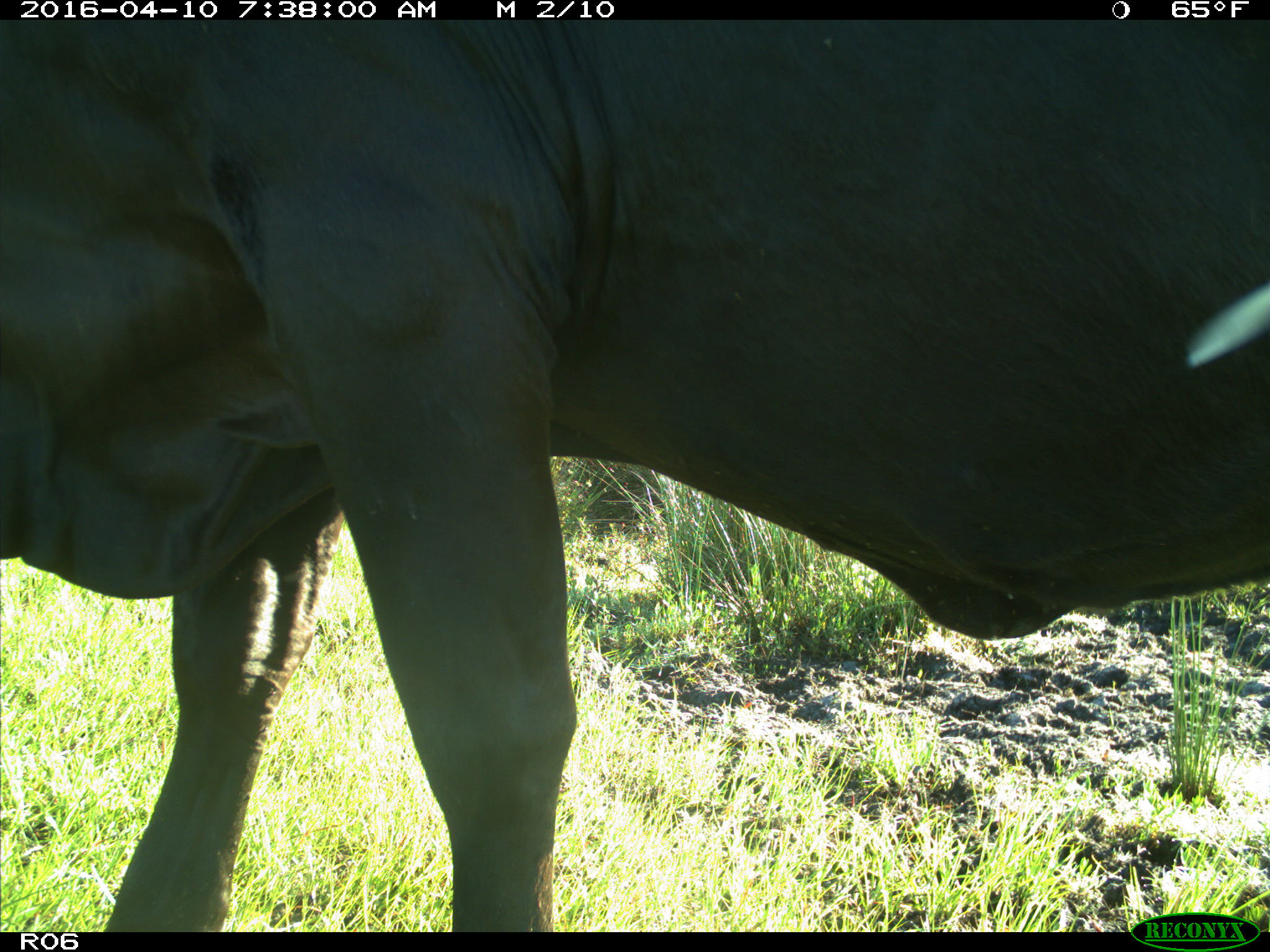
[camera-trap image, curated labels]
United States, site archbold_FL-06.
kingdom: Animalia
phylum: Chordata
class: Mammalia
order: Artiodactyla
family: Bovidae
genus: Bos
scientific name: Bos taurus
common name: domestic cow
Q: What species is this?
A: Bos taurus (domestic cow).